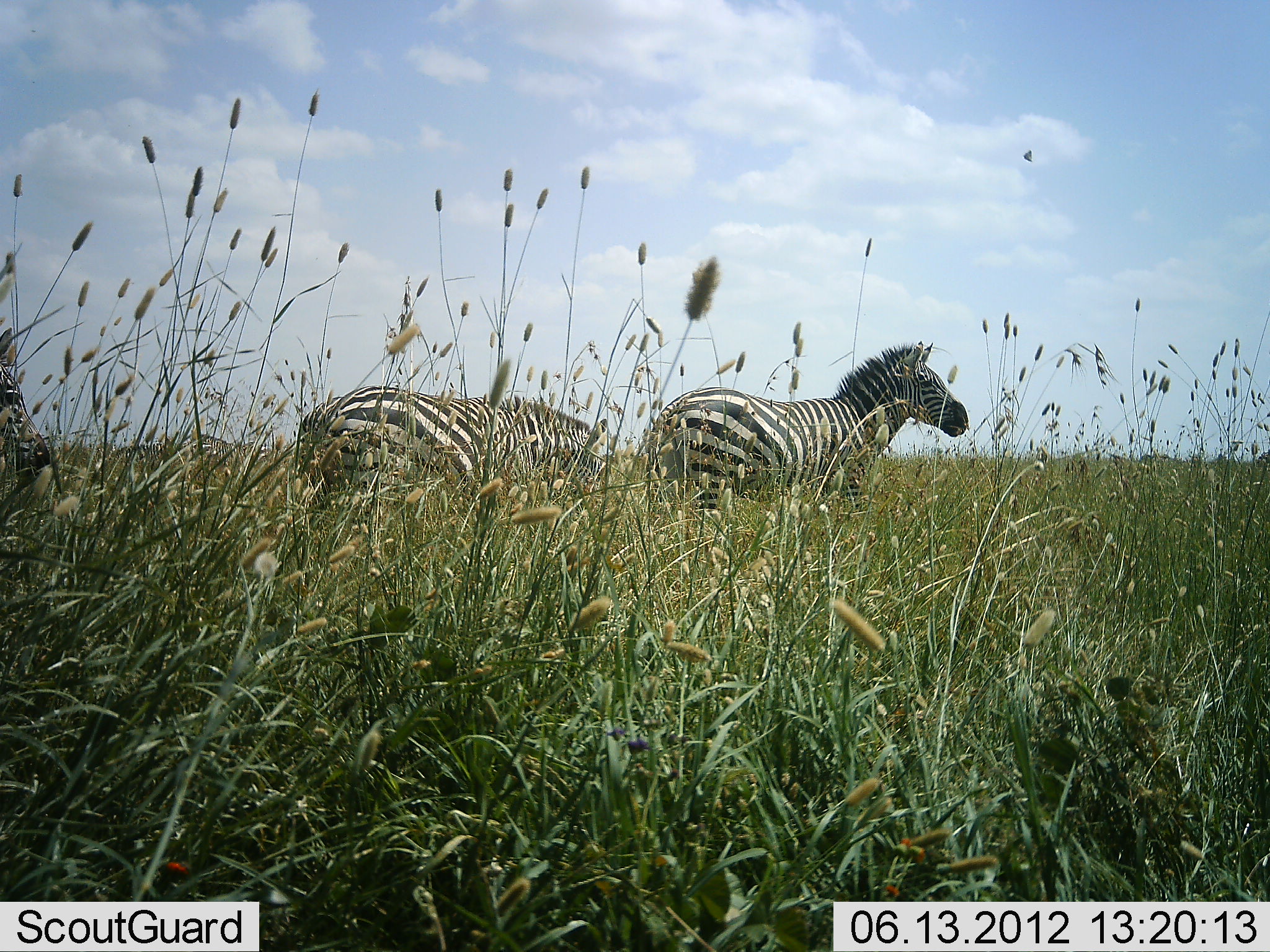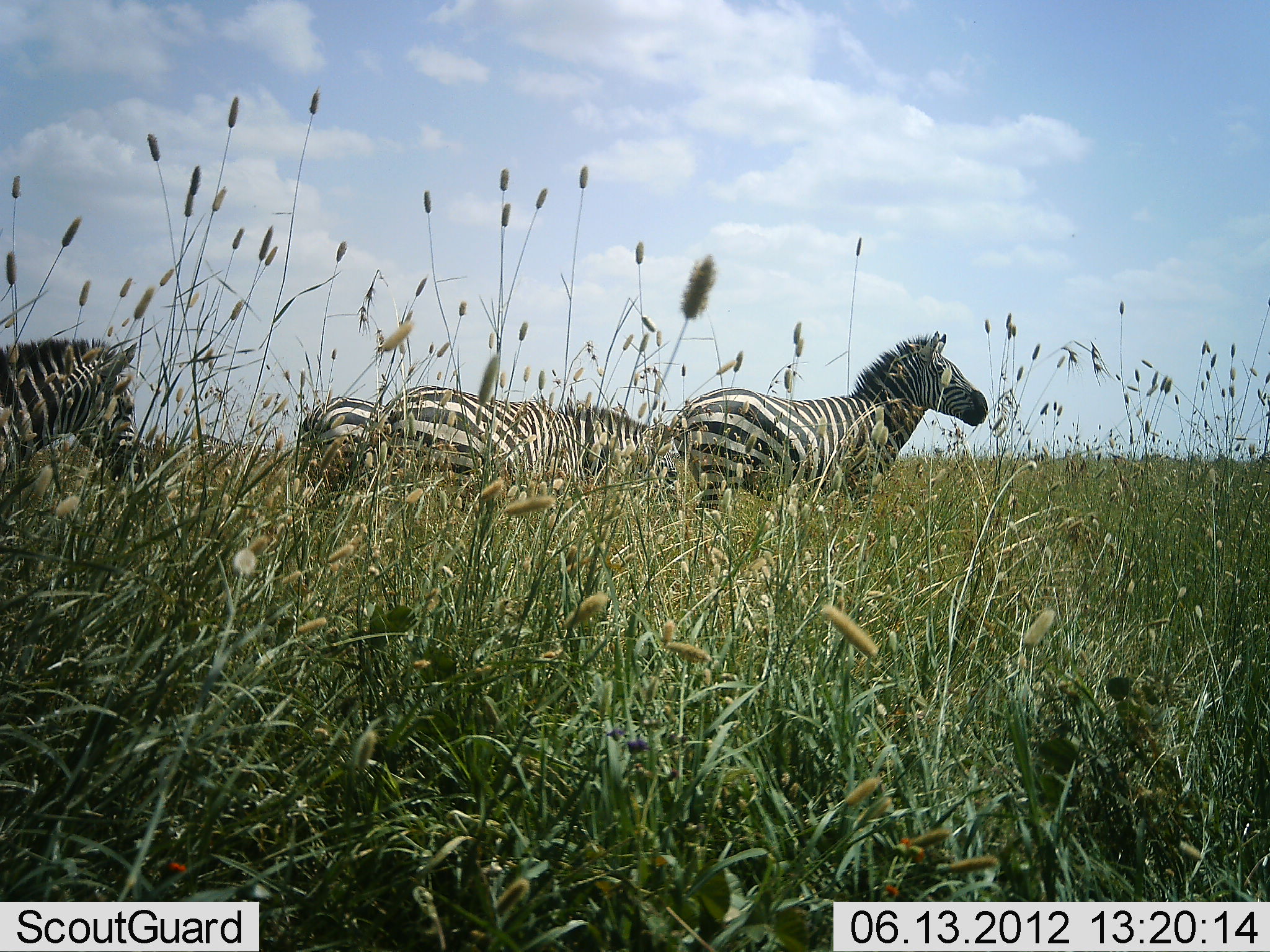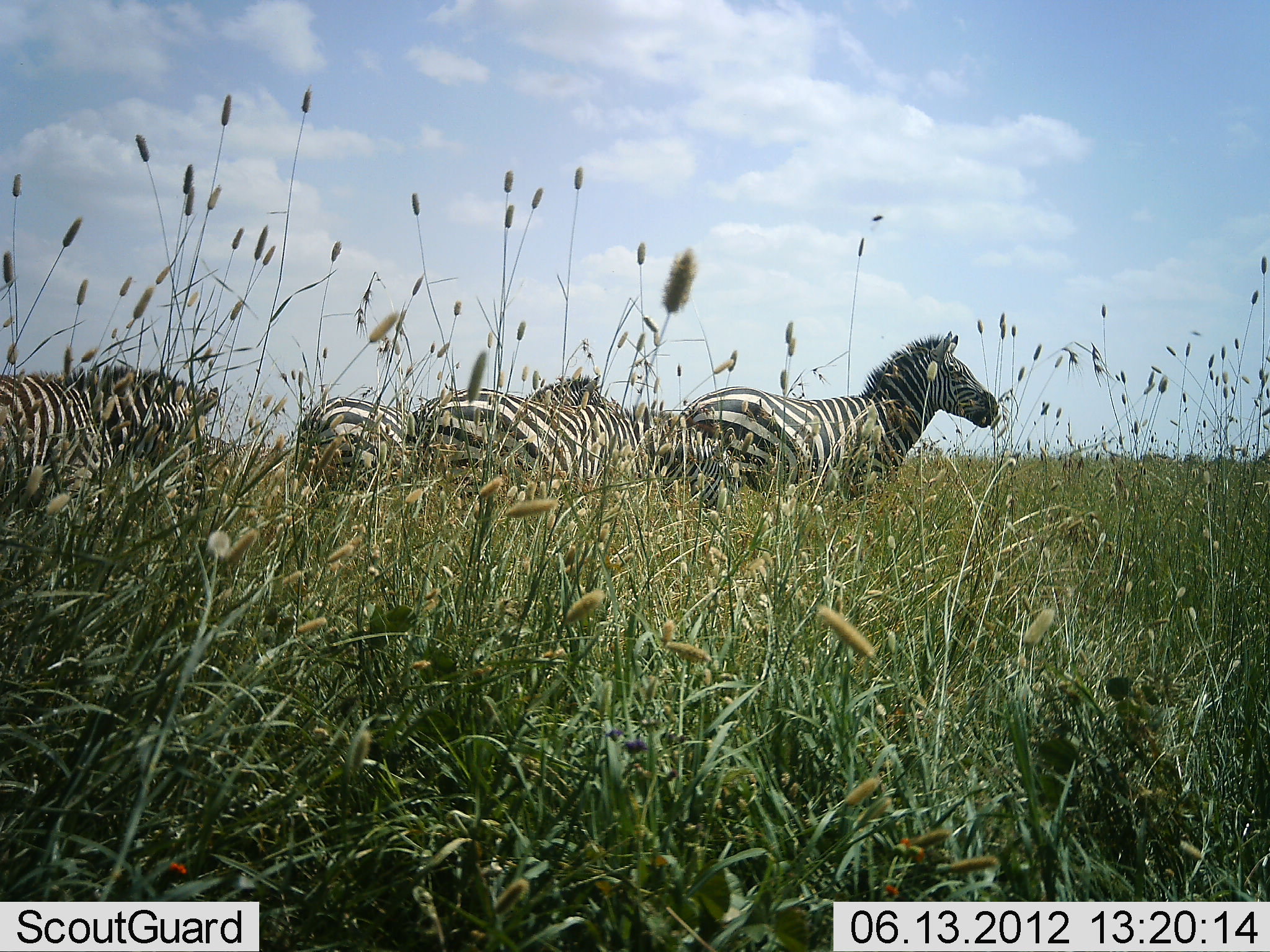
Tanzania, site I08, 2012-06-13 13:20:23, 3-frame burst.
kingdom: Animalia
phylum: Chordata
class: Mammalia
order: Perissodactyla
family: Equidae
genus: Equus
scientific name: Equus quagga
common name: plains zebra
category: zebra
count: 4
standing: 50%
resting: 10%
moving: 80%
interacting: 10%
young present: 0%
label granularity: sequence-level